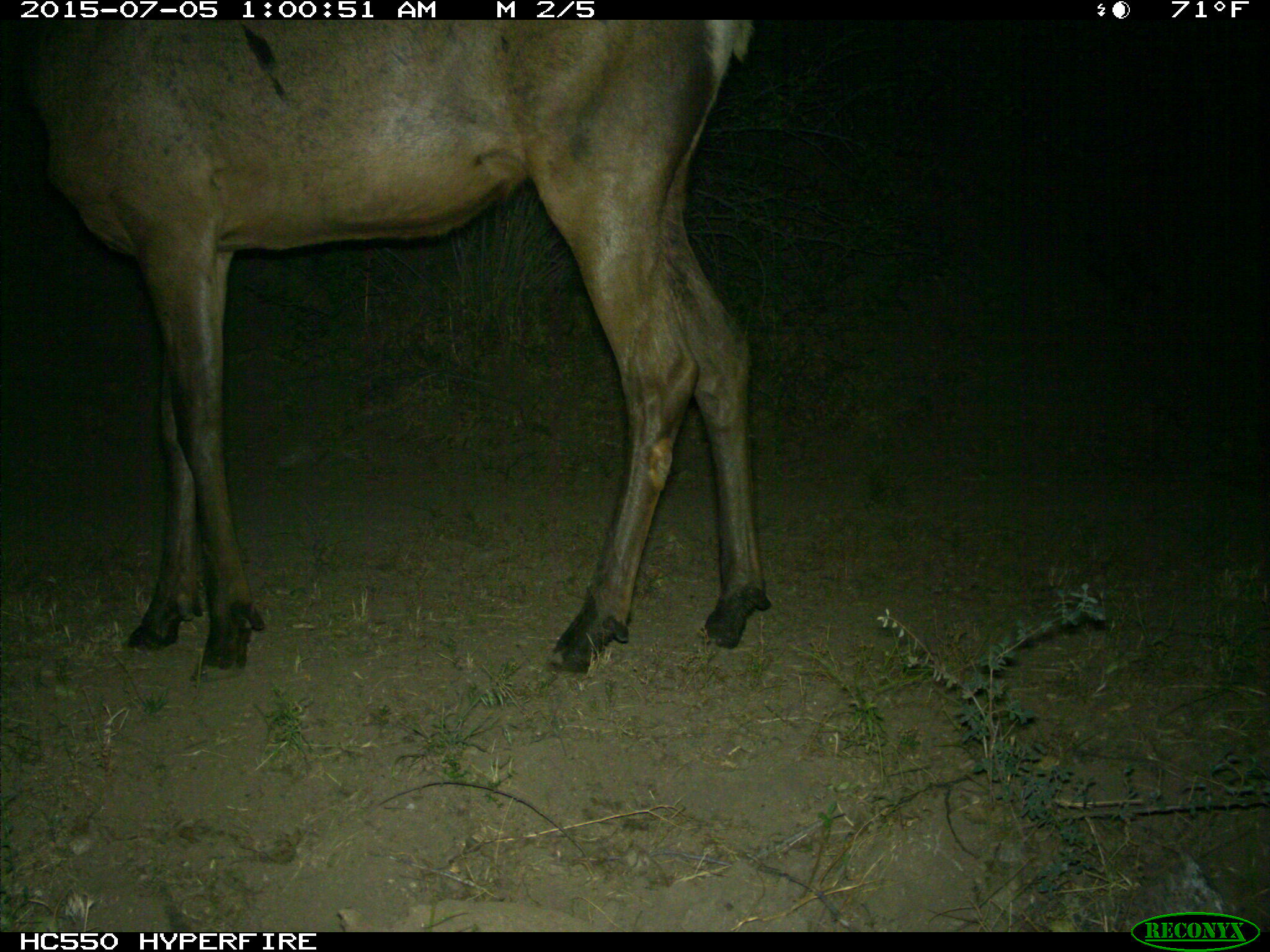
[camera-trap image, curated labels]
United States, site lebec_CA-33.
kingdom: Animalia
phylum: Chordata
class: Mammalia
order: Artiodactyla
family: Cervidae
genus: Cervus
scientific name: Cervus canadensis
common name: elk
Cervus canadensis (elk).